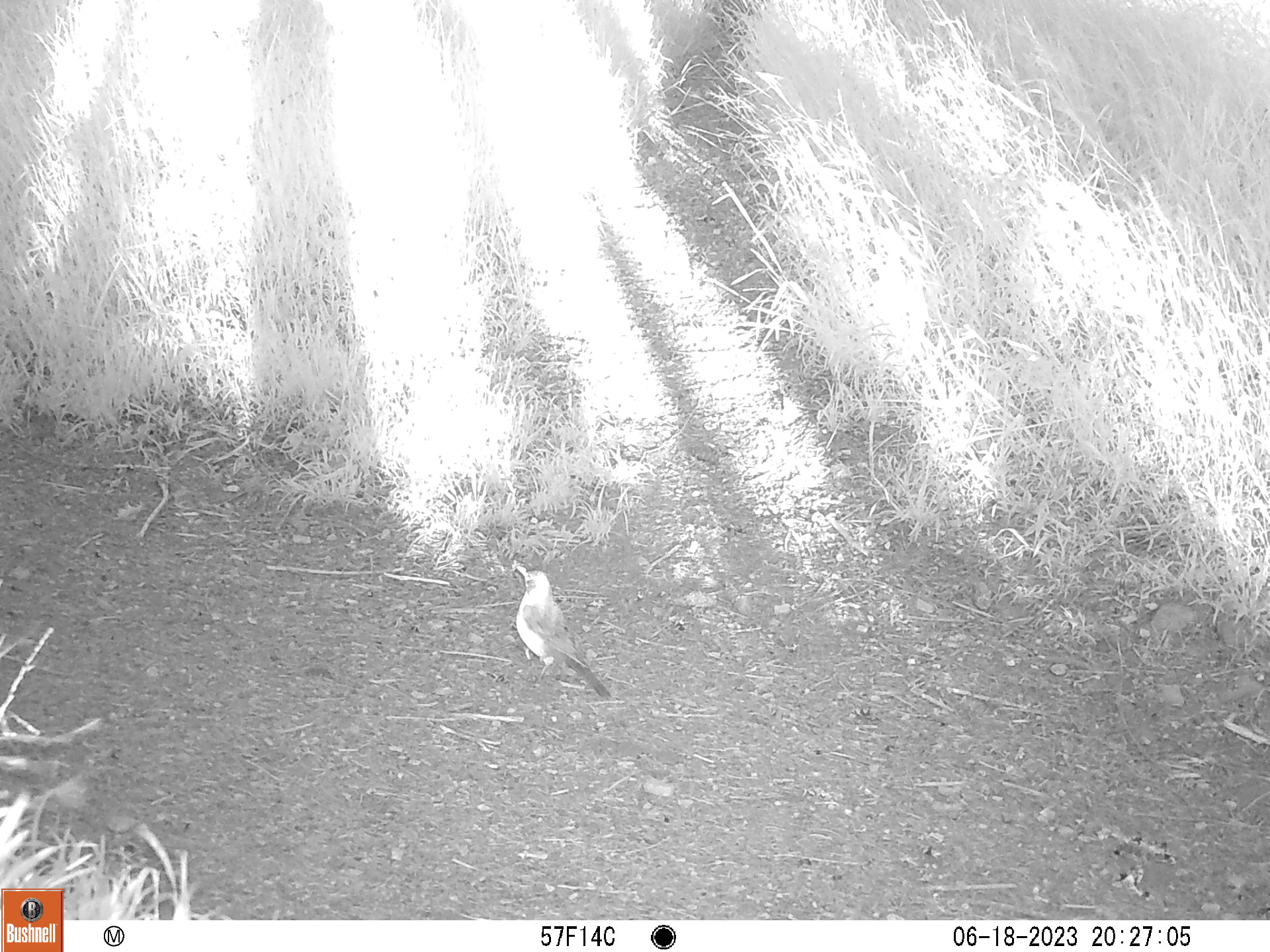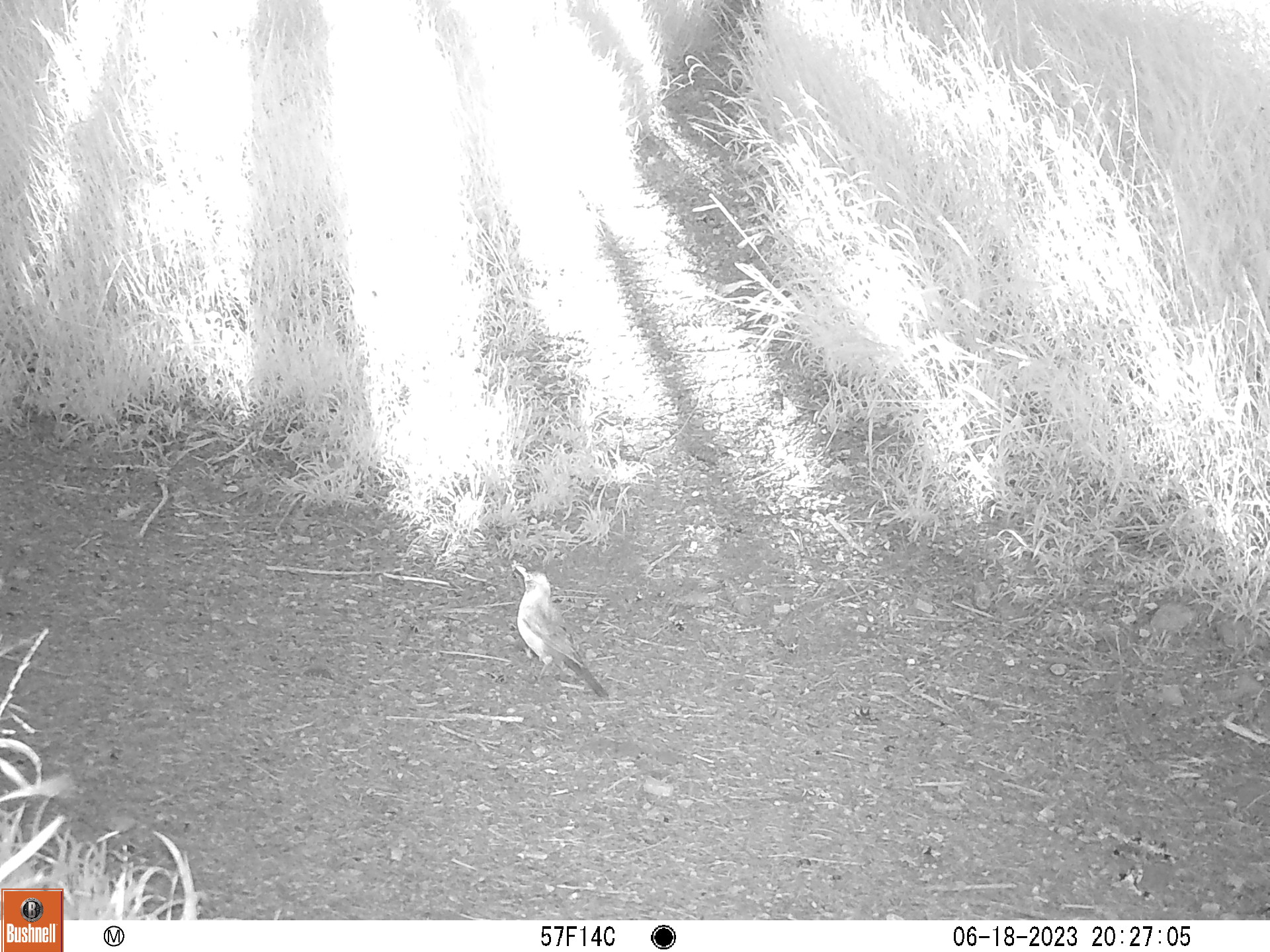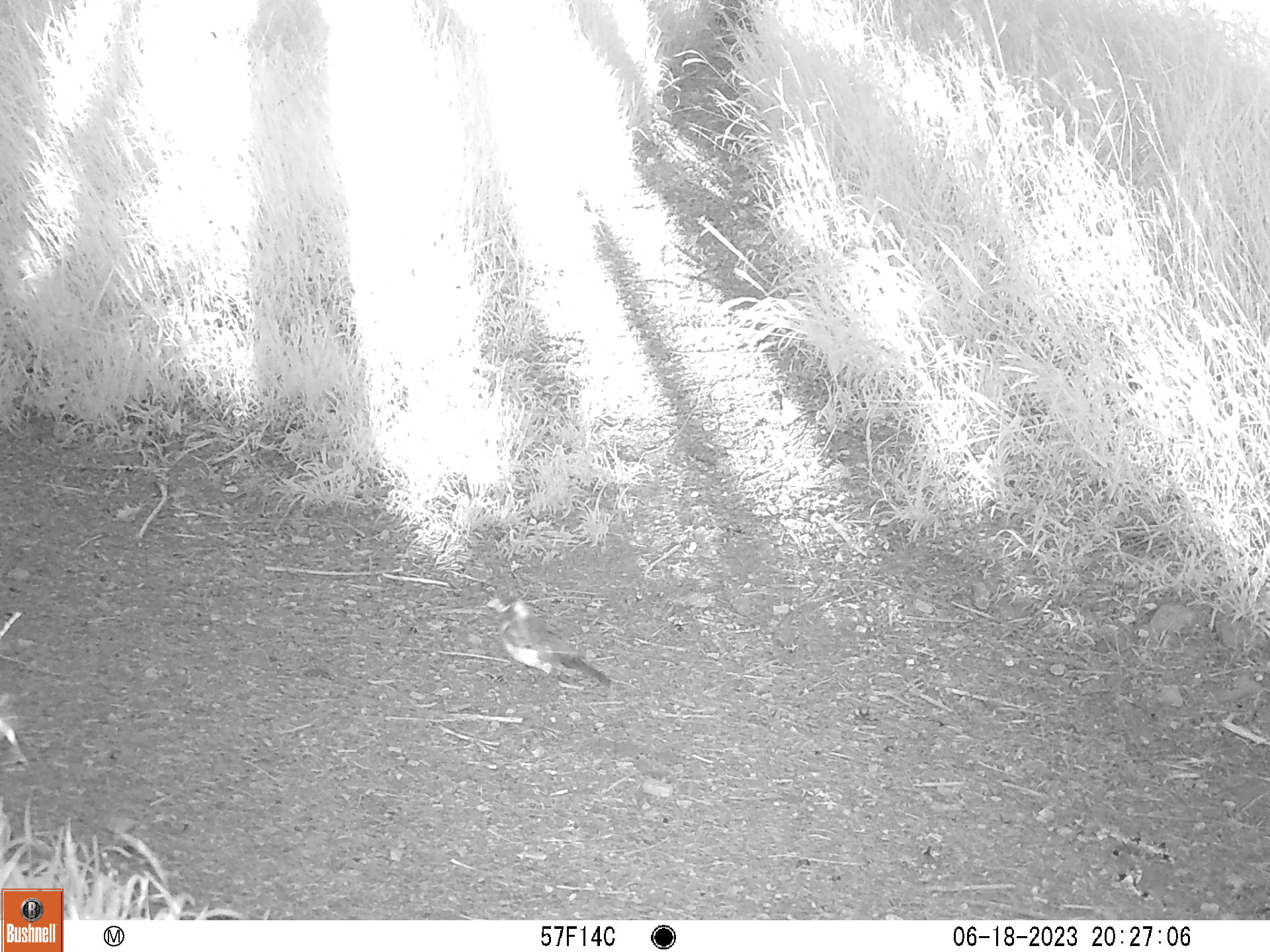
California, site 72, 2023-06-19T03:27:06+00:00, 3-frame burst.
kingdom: Animalia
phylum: Chordata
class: Aves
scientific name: Aves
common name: bird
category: unknown bird